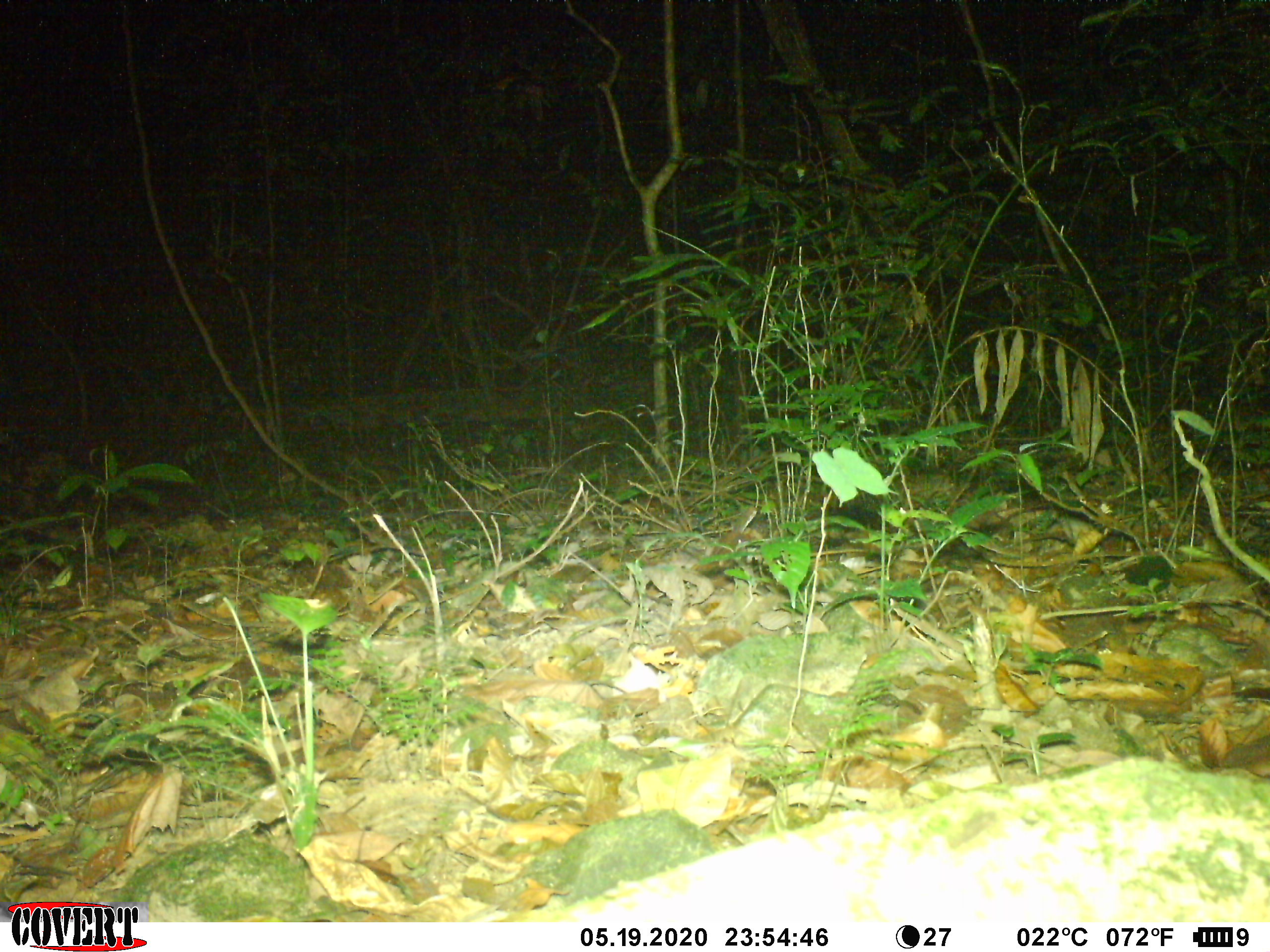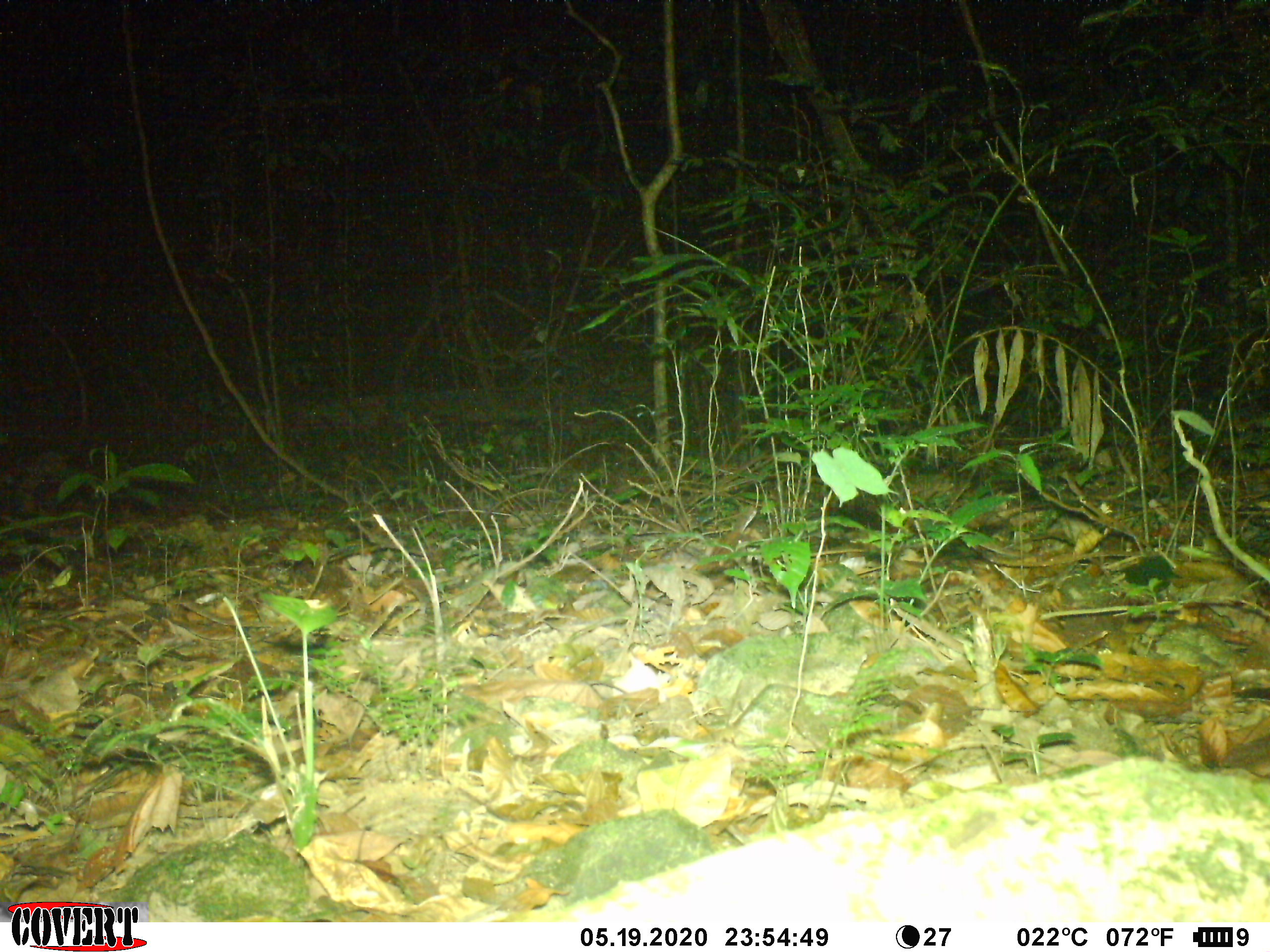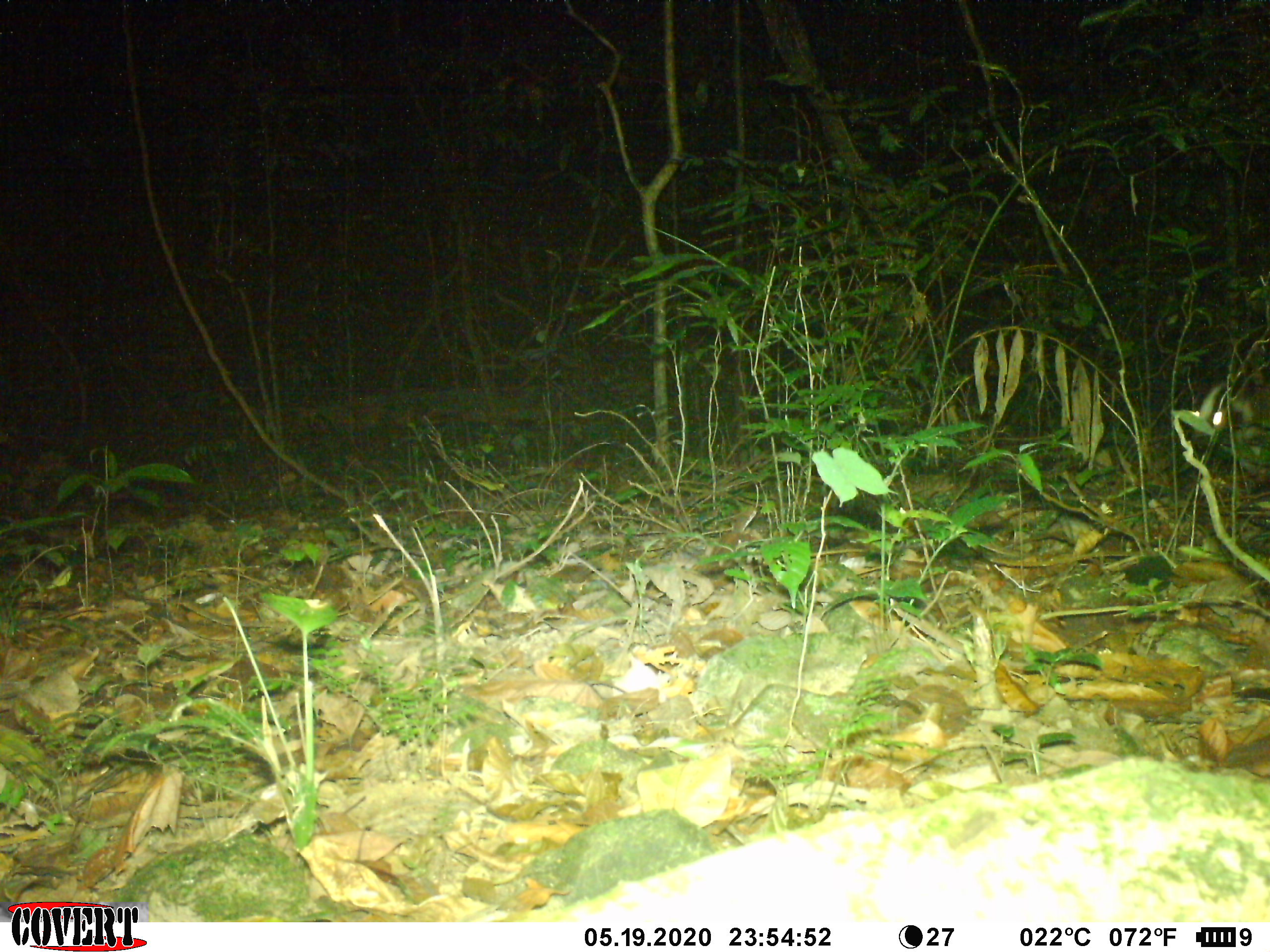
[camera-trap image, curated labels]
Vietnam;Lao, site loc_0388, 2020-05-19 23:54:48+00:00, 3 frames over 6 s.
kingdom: Animalia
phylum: Chordata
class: Mammalia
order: Carnivora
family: Viverridae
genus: Paguma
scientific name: Paguma larvata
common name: masked palm civet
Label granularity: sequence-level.